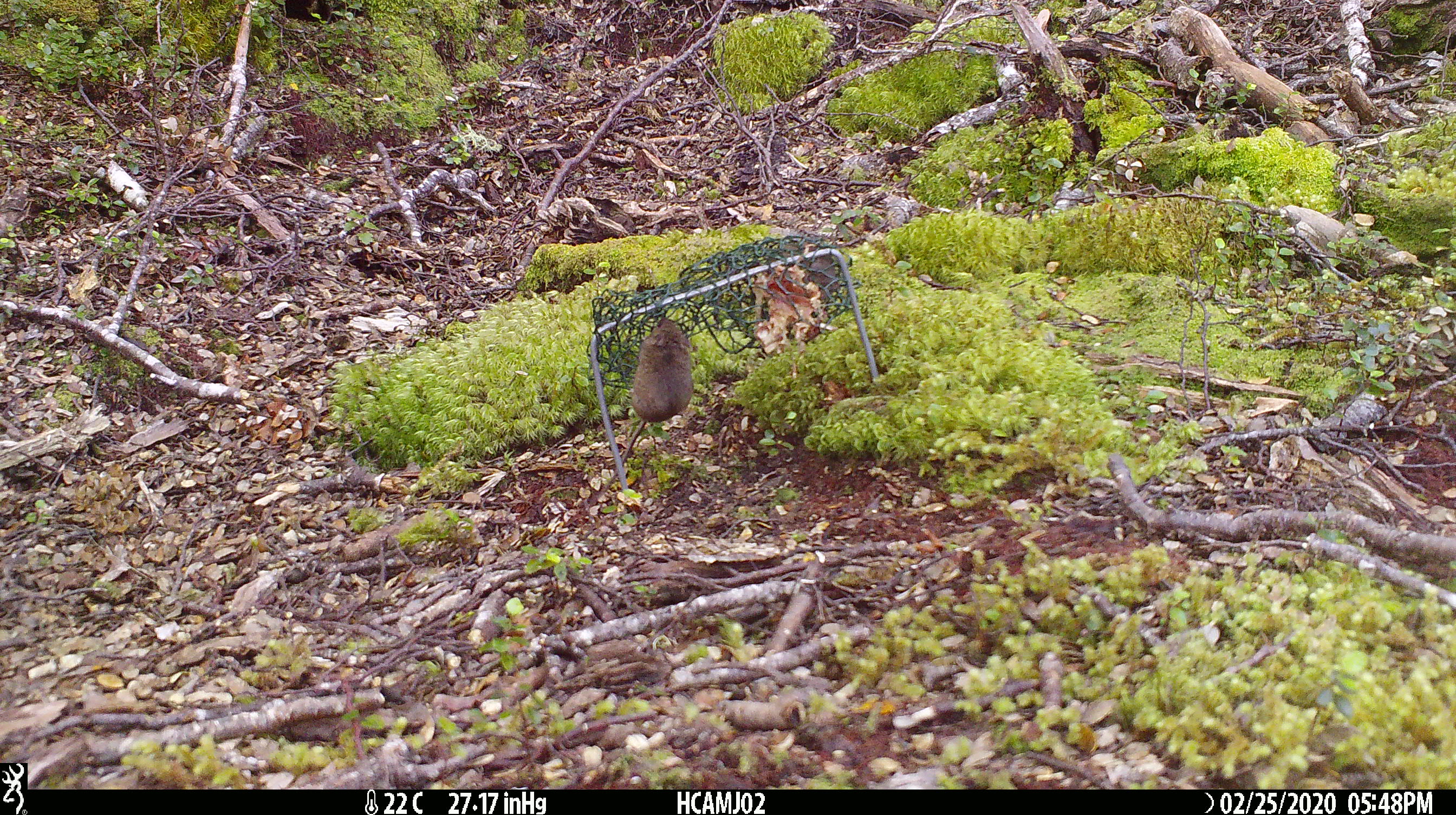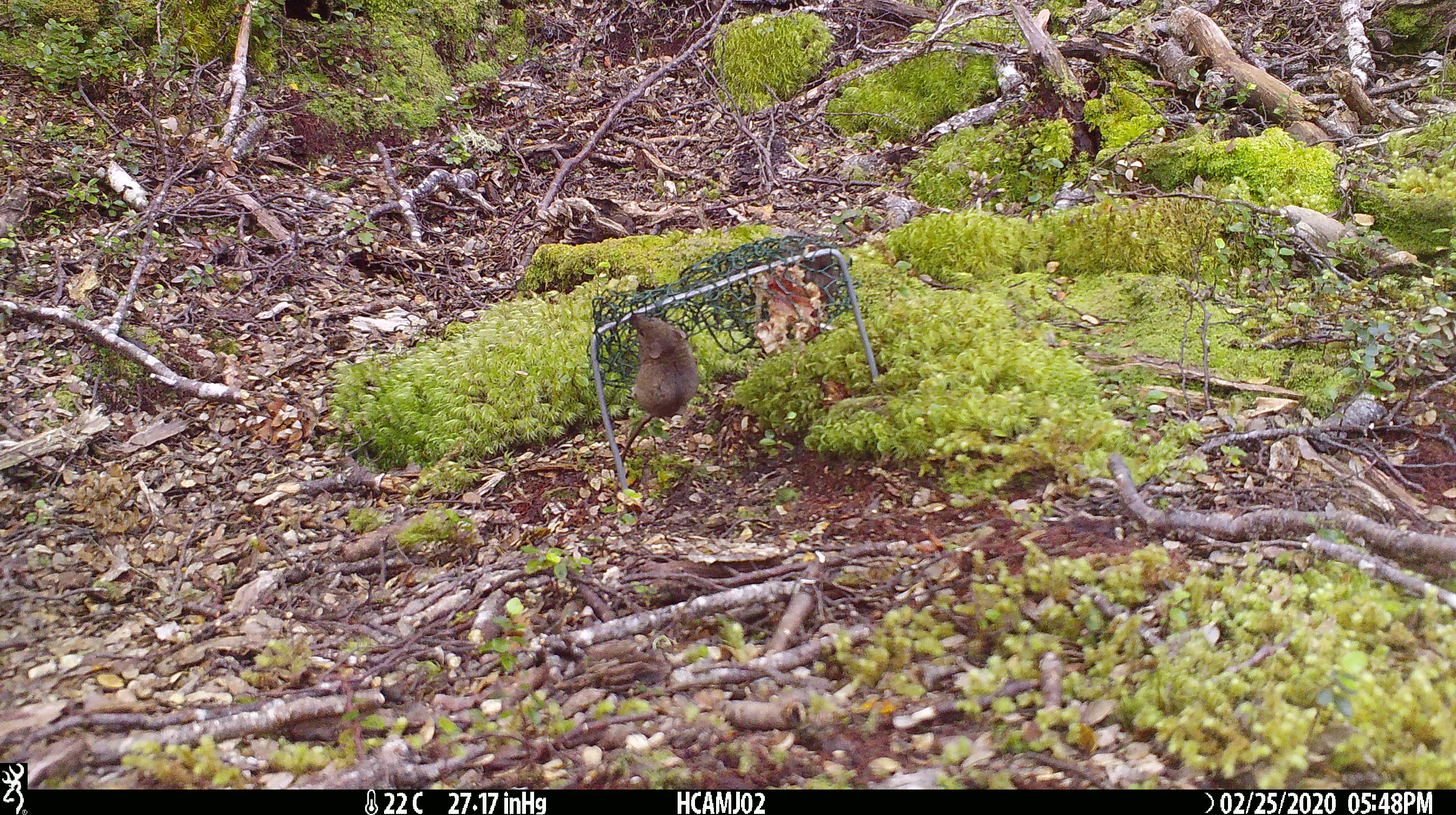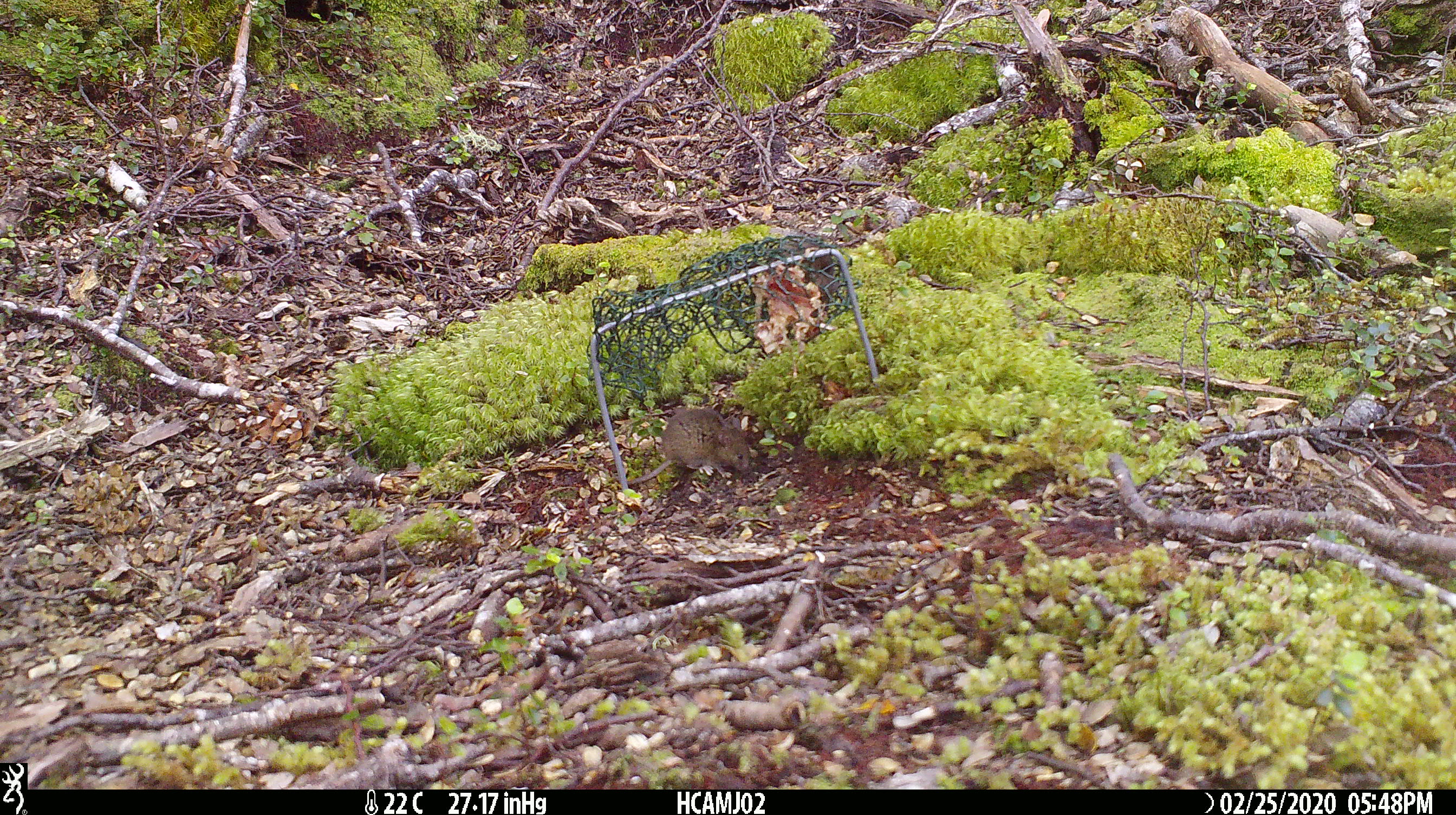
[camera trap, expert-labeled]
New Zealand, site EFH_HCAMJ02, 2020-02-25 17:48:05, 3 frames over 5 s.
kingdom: Animalia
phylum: Chordata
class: Mammalia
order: Rodentia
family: Muridae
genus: Mus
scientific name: Mus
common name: mouse